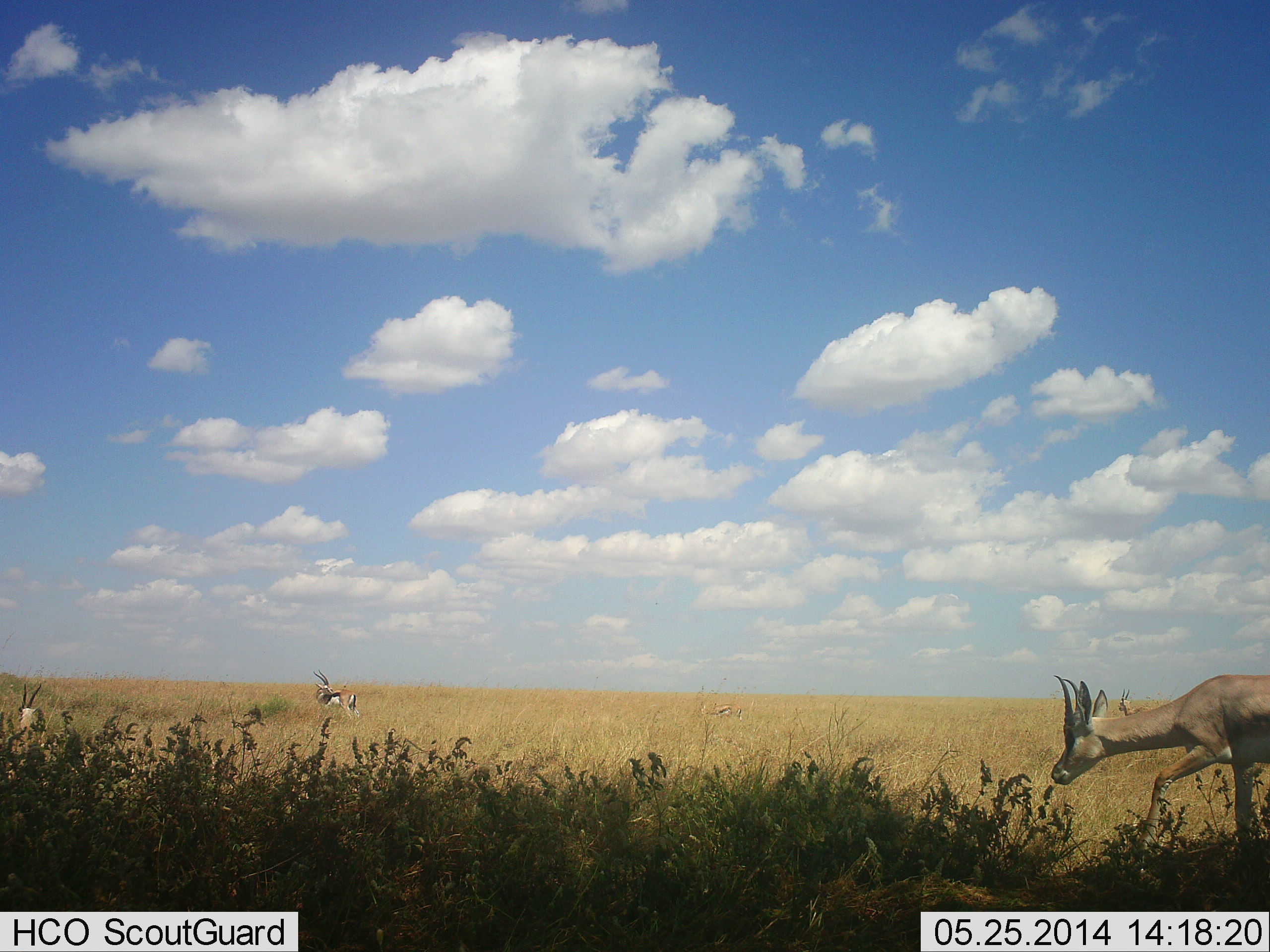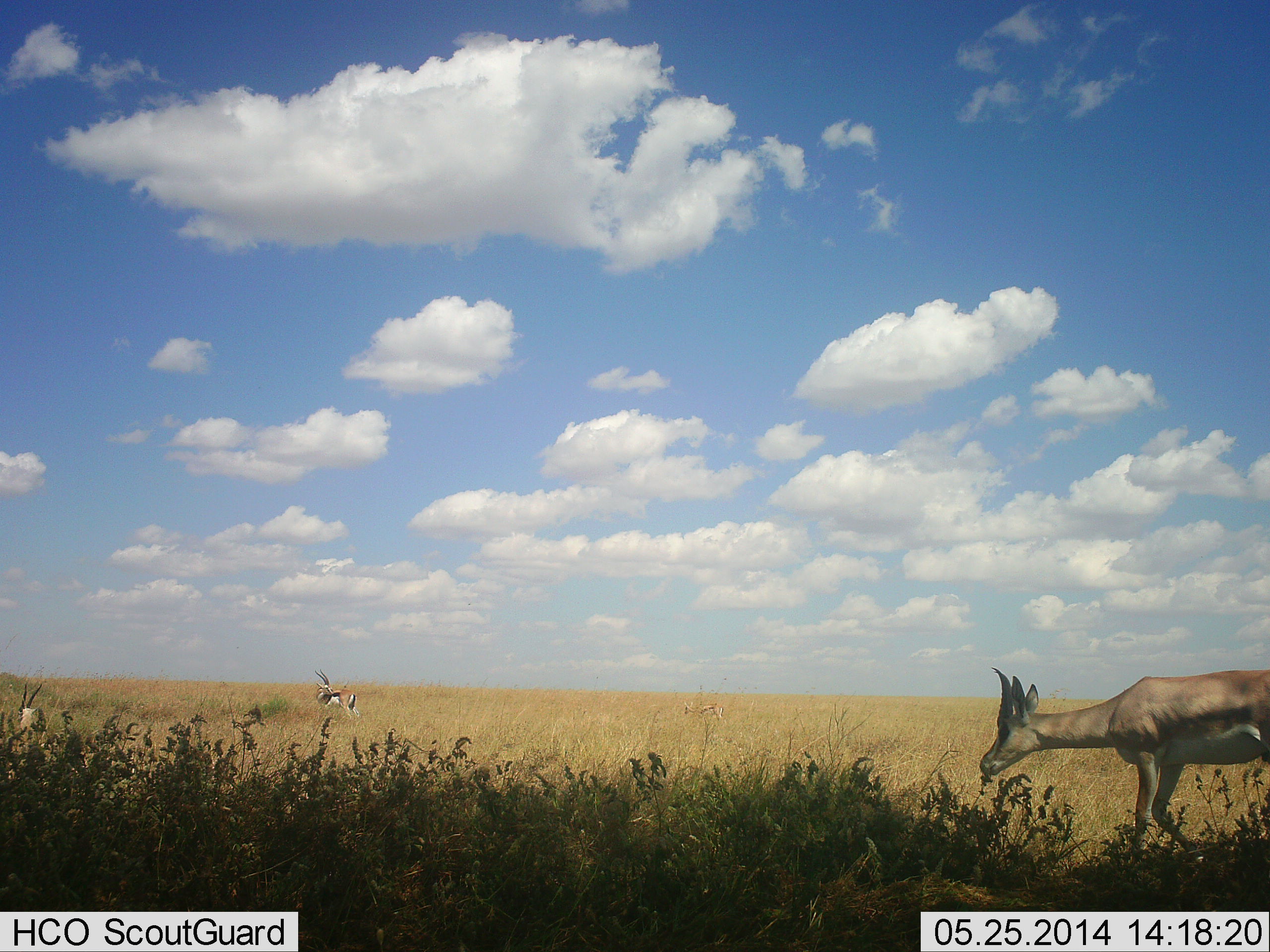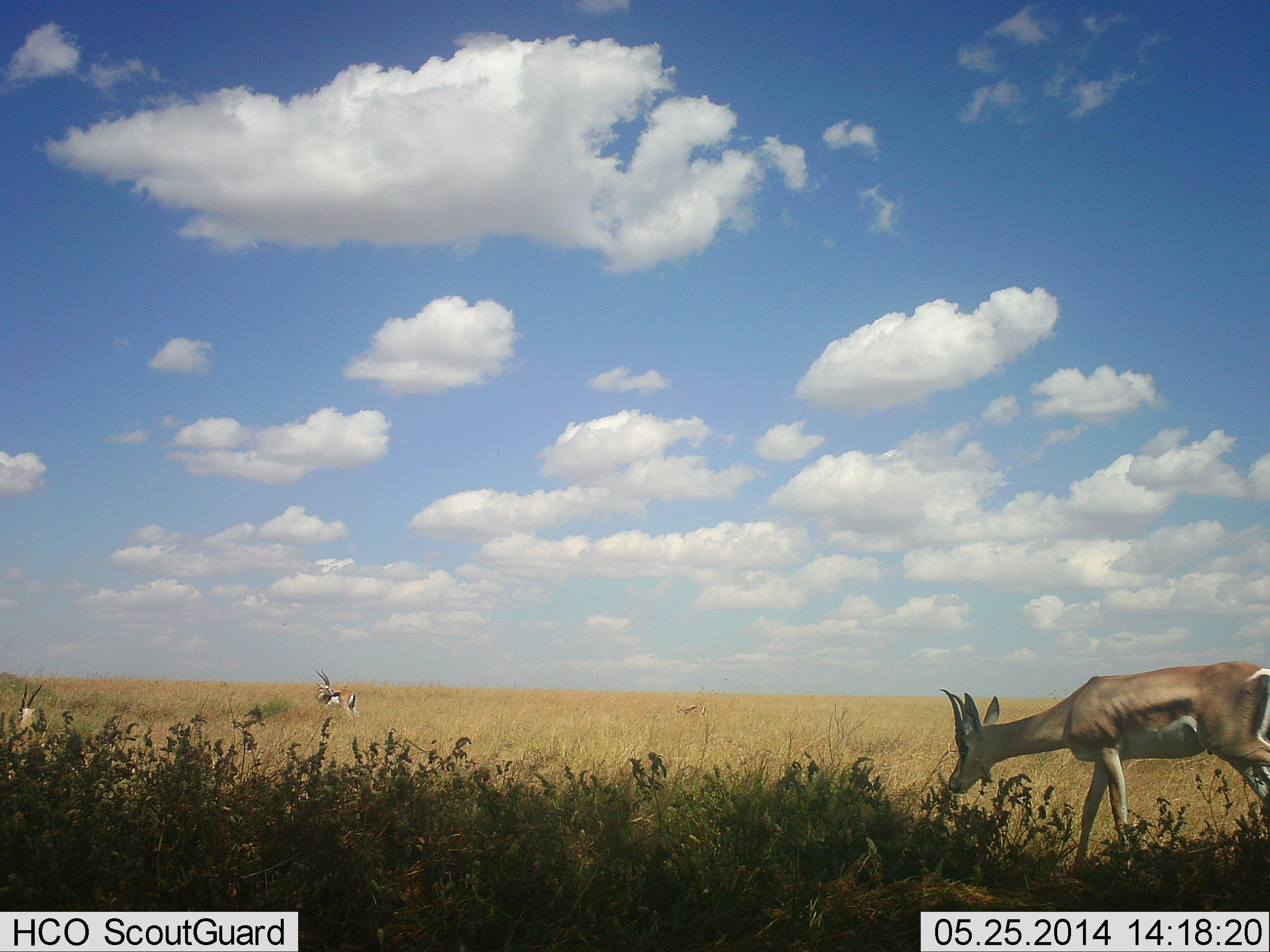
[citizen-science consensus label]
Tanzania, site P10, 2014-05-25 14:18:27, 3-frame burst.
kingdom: Animalia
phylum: Chordata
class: Mammalia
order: Artiodactyla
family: Bovidae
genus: Nanger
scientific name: Nanger granti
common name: grant's gazelle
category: gazellegrants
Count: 1.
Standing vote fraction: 26%.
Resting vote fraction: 5%.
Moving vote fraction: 64%.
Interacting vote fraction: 0%.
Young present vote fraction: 0%.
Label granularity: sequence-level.